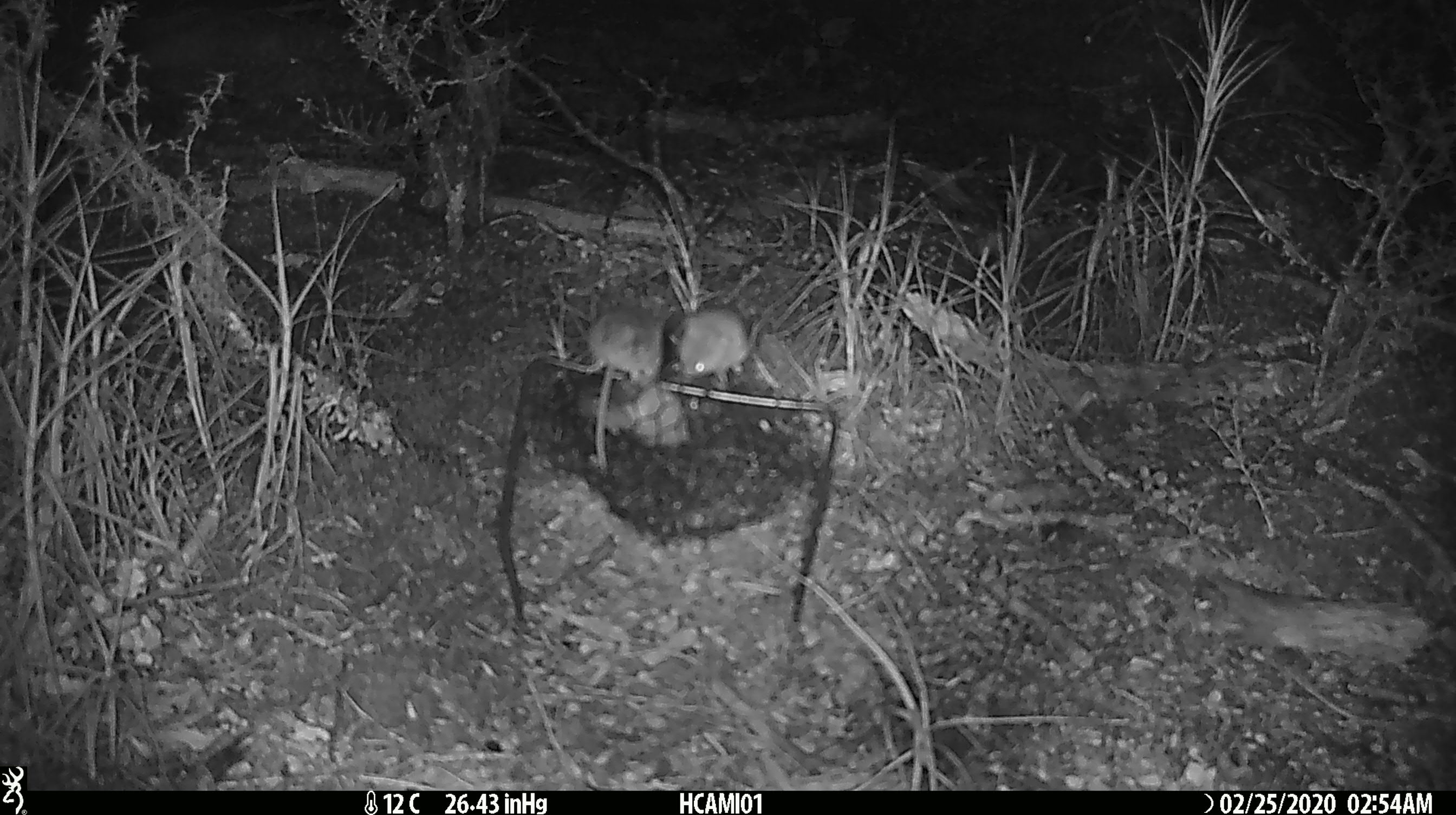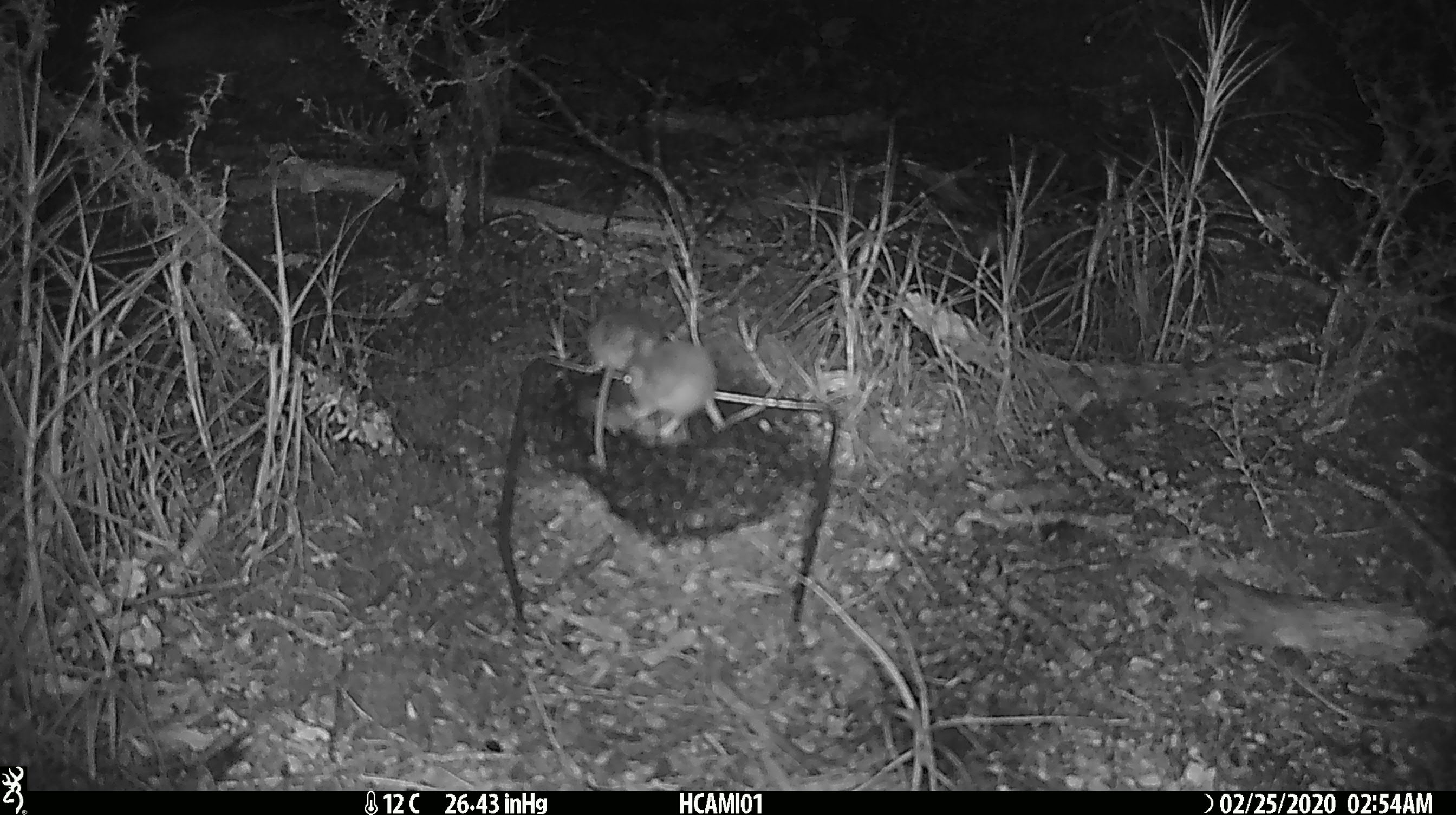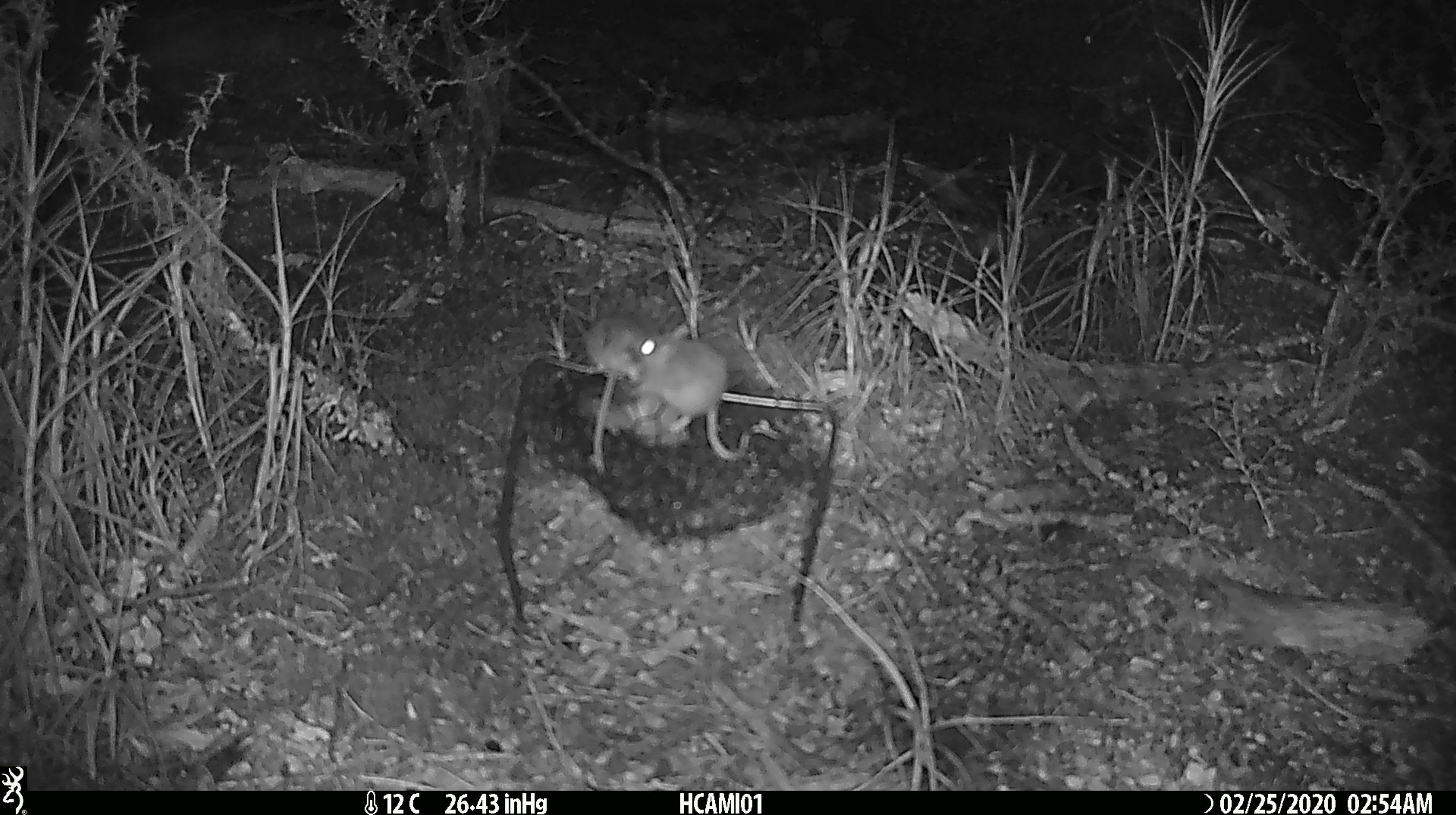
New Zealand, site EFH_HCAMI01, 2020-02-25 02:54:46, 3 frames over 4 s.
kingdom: Animalia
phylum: Chordata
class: Mammalia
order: Rodentia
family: Muridae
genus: Mus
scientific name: Mus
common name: mouse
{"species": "mouse (Mus)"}